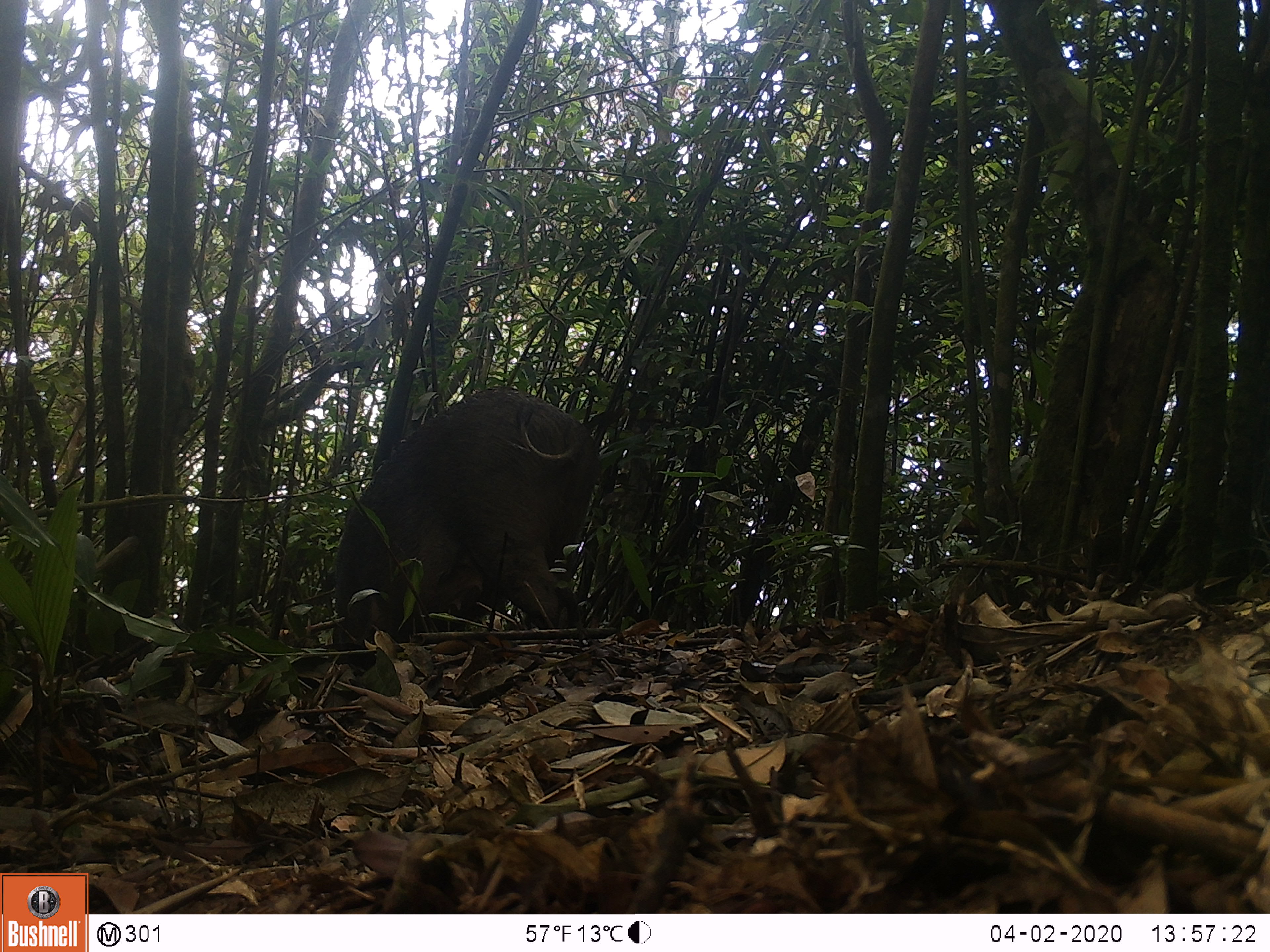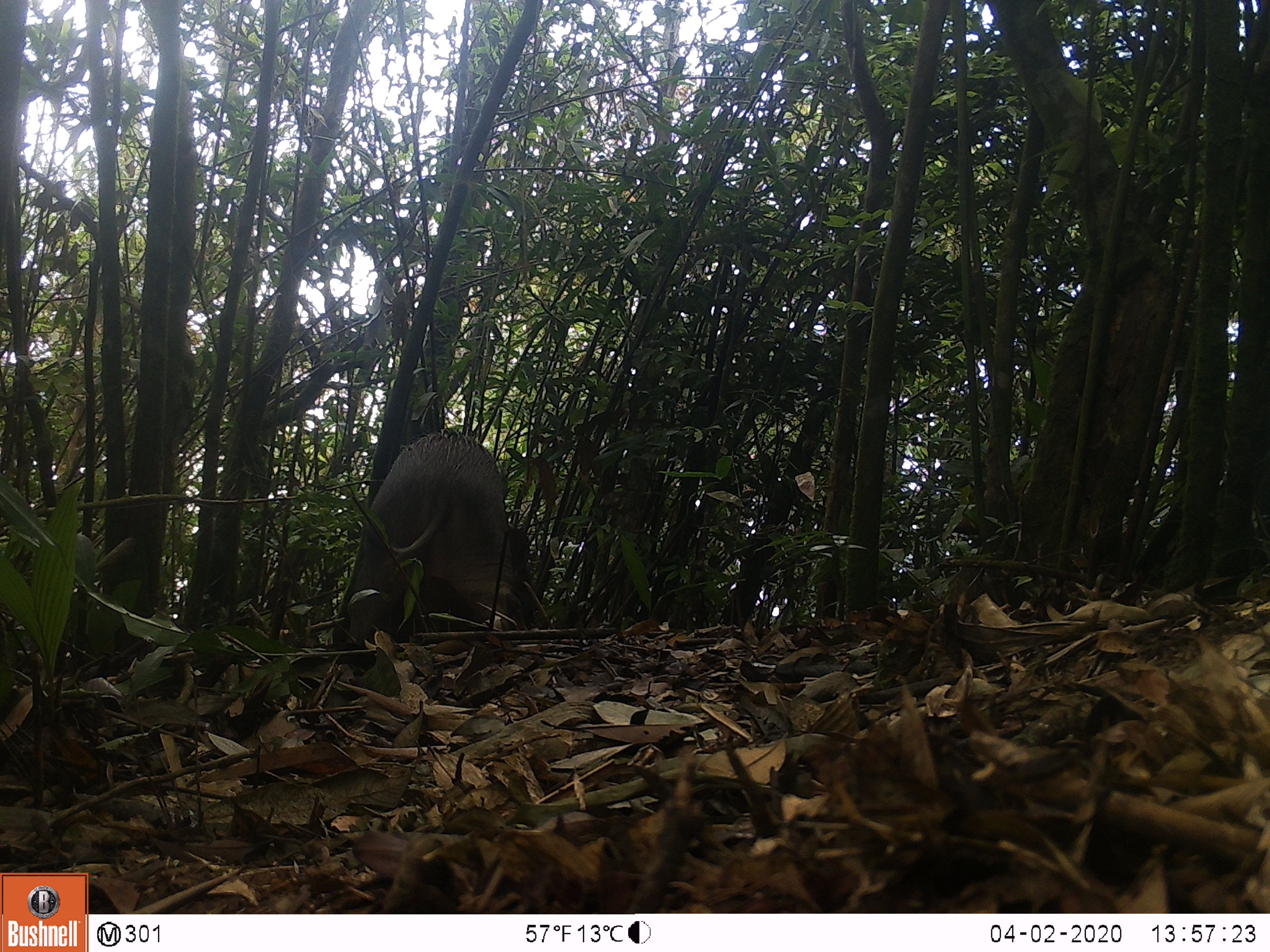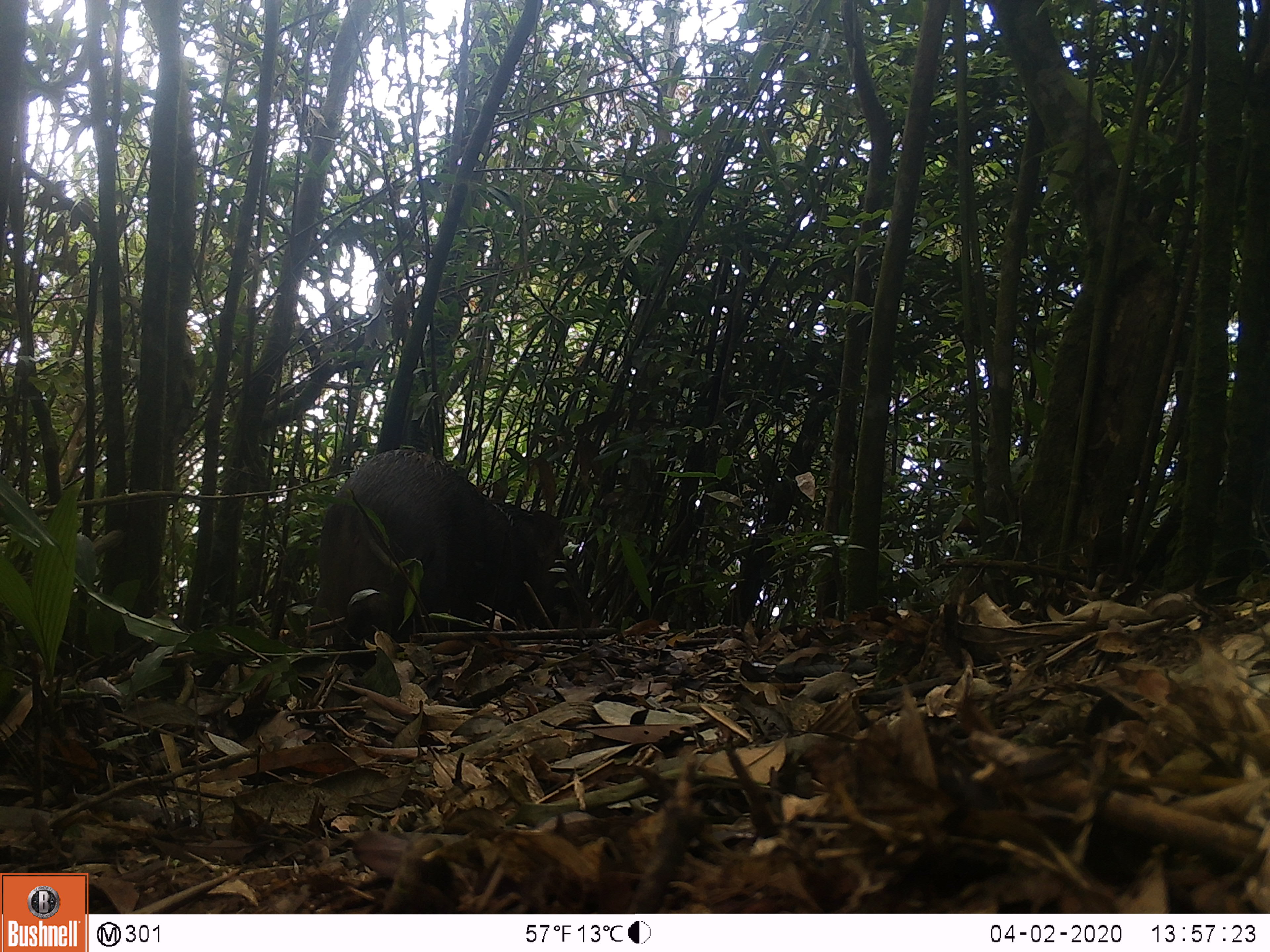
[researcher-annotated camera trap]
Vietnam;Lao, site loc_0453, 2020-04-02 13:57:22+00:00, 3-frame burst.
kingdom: Animalia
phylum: Chordata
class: Mammalia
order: Artiodactyla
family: Suidae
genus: Sus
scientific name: Sus scrofa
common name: eurasian wild pig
Eurasian wild pig (Sus scrofa). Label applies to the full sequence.